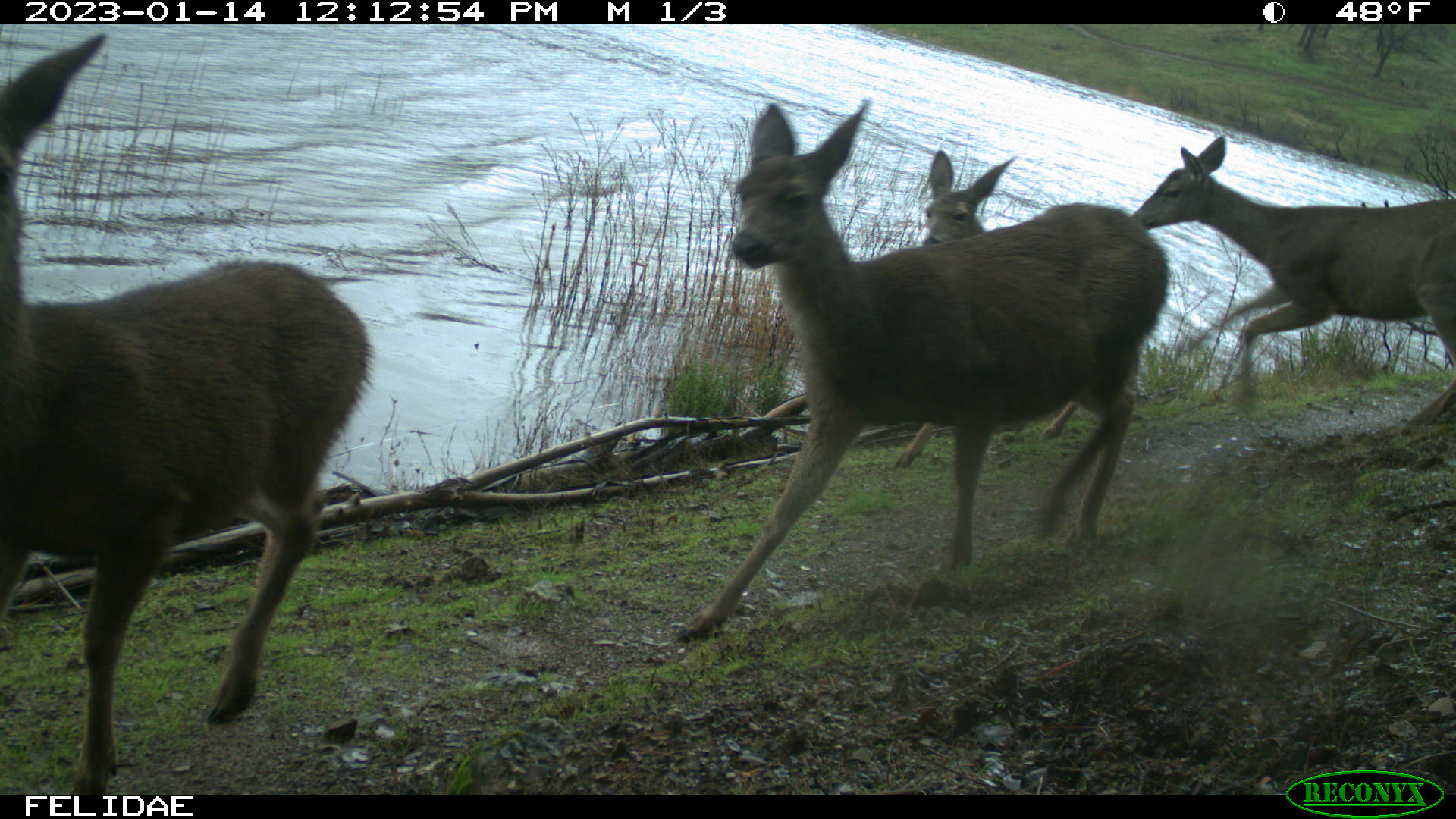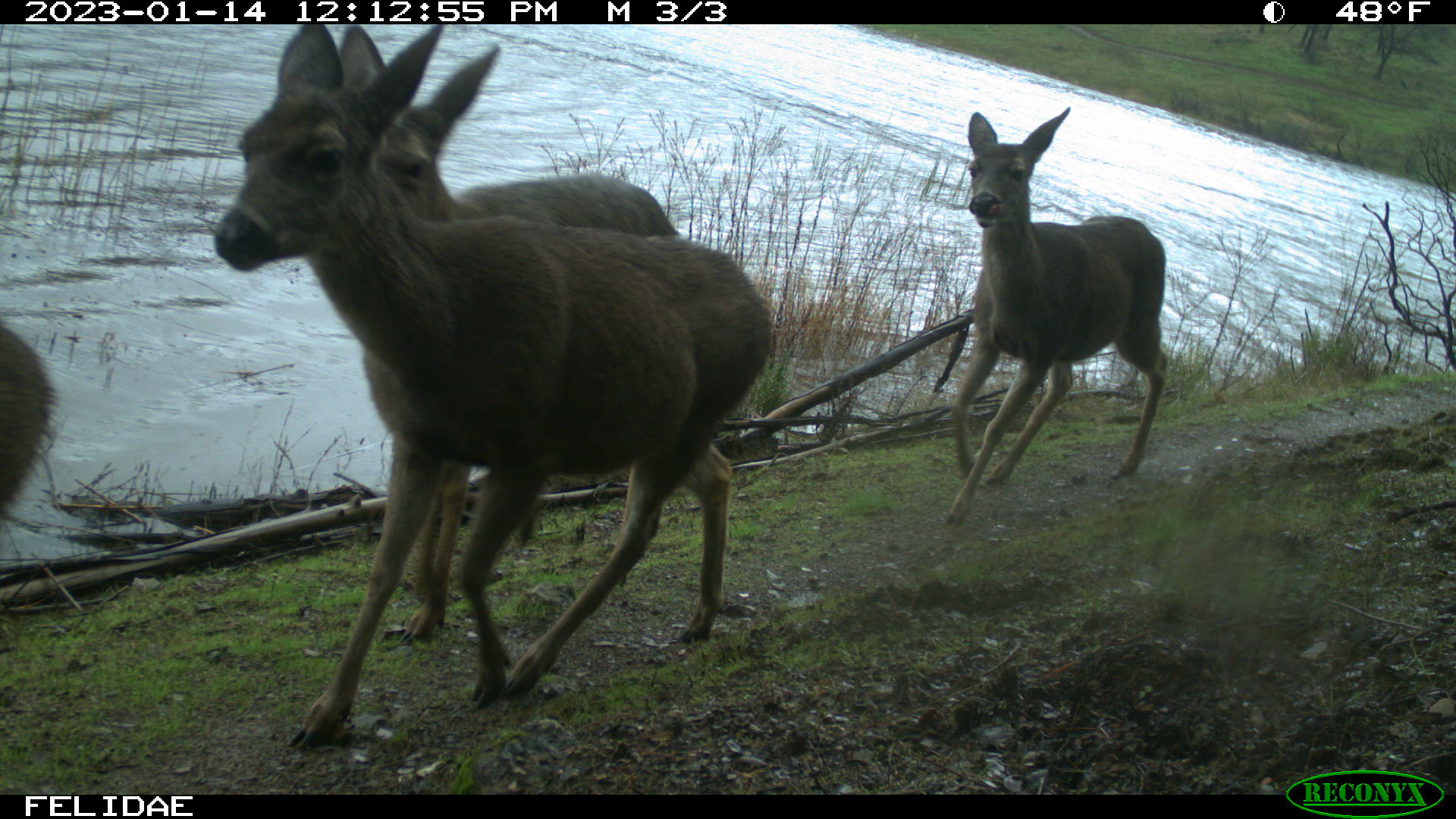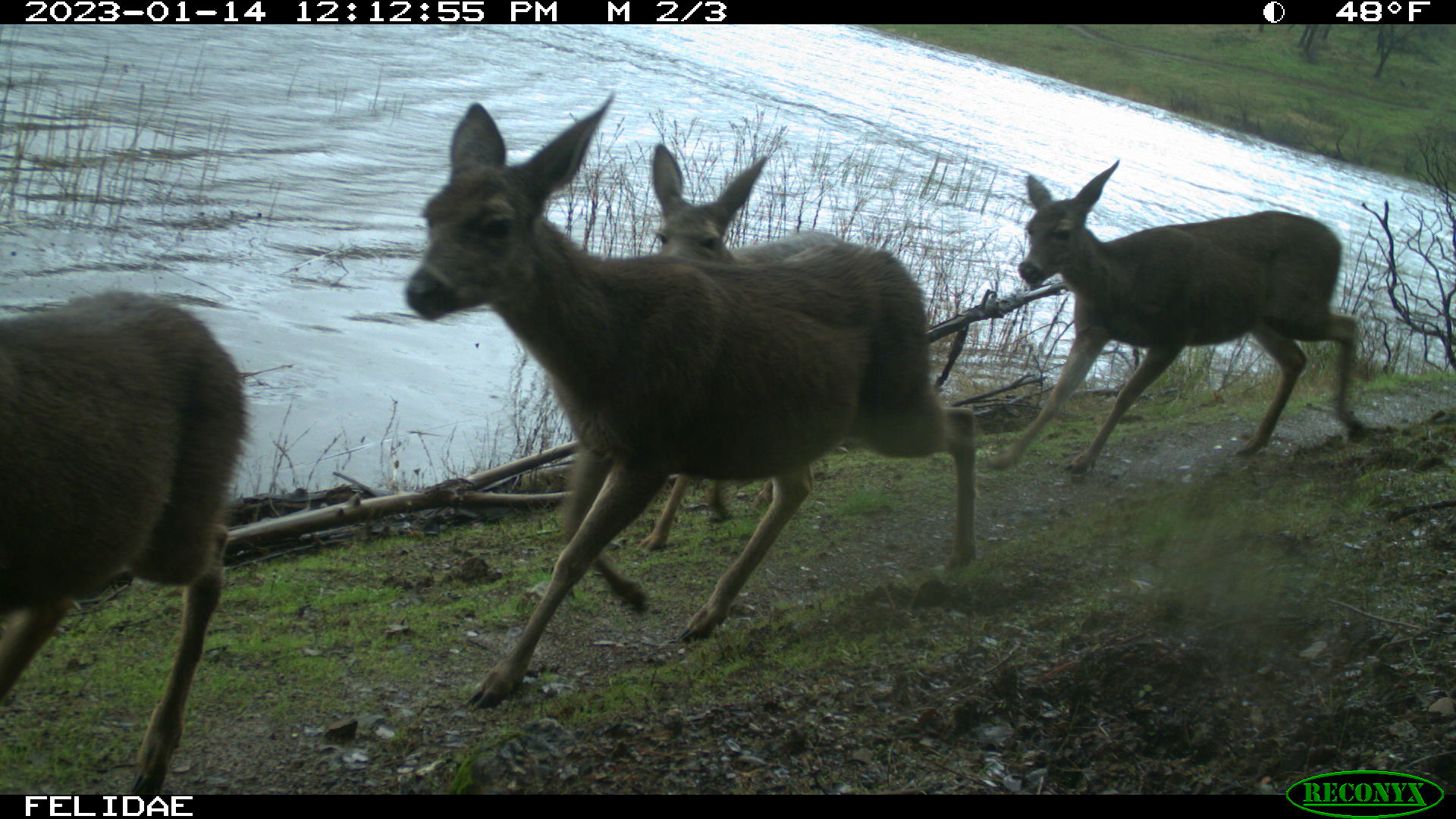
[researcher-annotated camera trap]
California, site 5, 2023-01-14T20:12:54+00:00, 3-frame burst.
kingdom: Animalia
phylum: Chordata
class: Mammalia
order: Artiodactyla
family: Cervidae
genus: Odocoileus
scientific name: Odocoileus hemionus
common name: mule deer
Mule deer (Odocoileus hemionus).